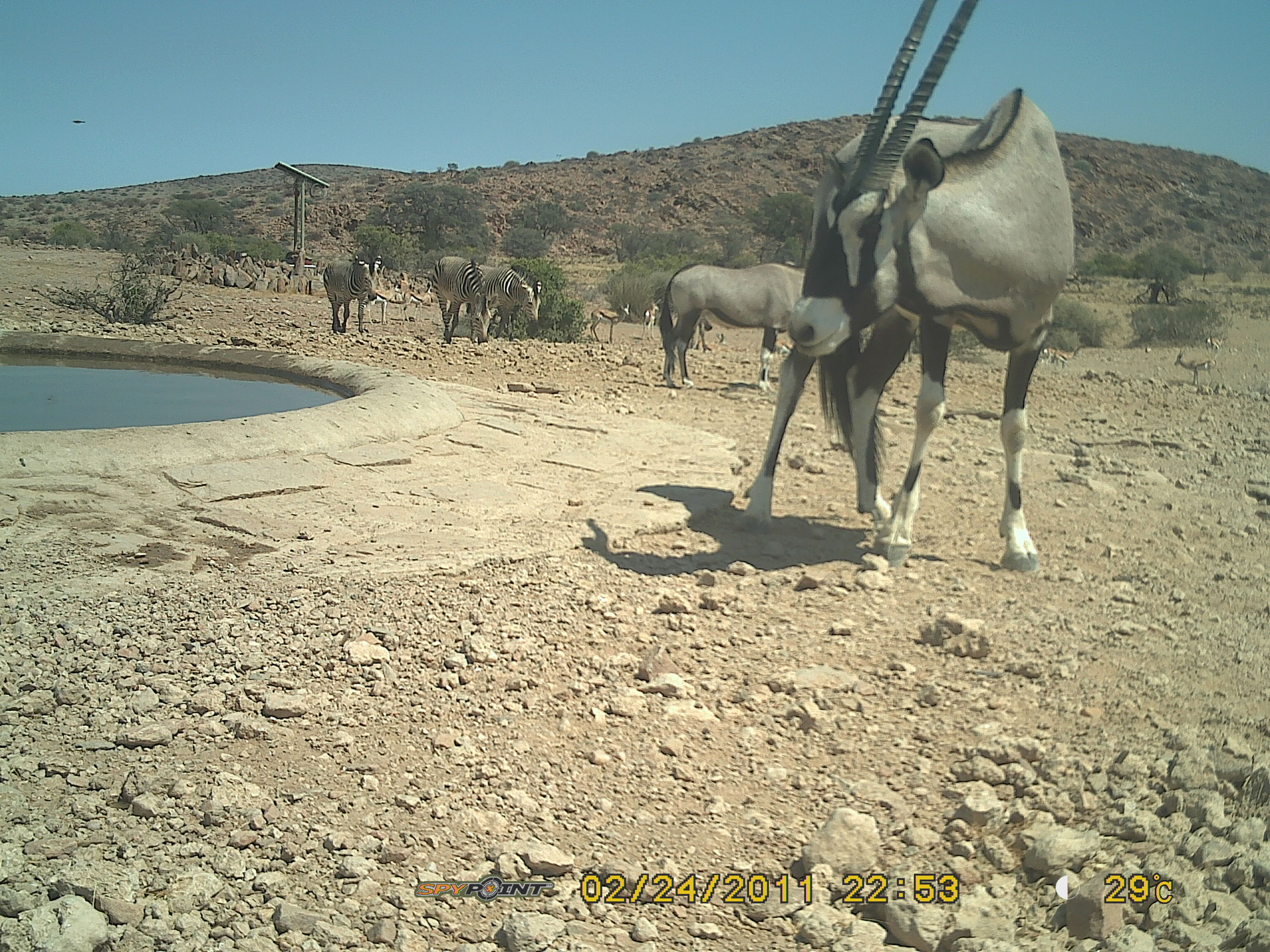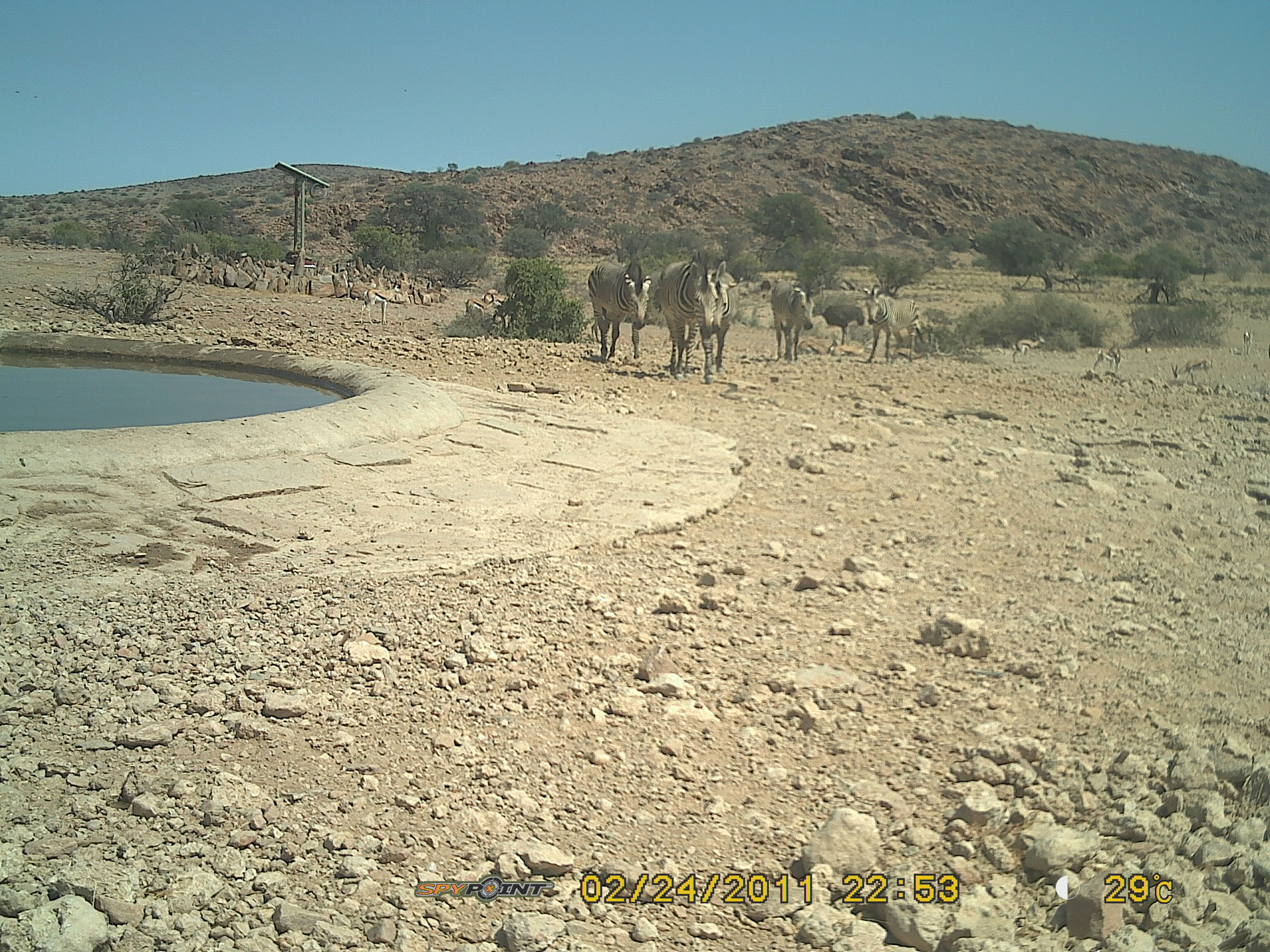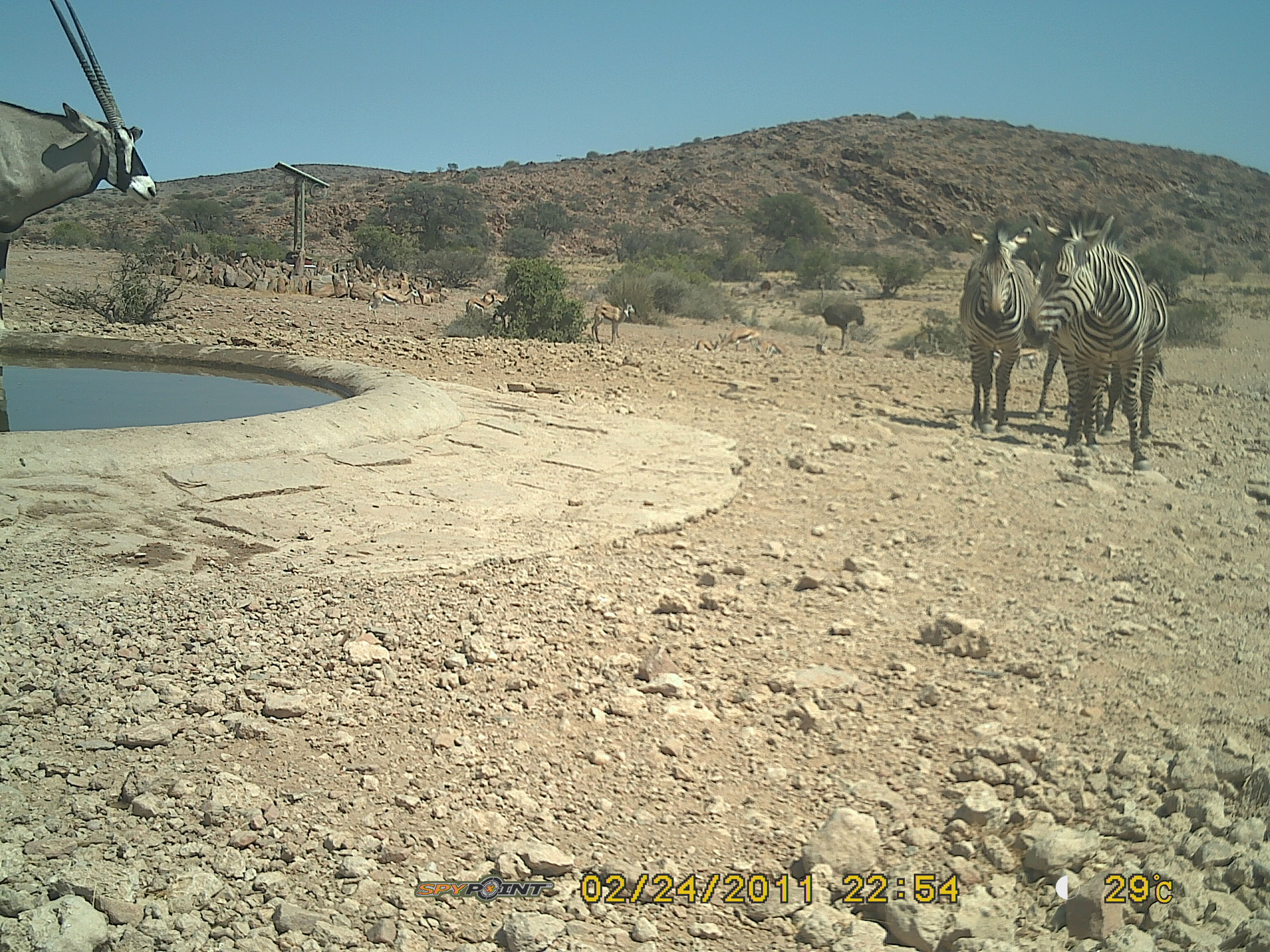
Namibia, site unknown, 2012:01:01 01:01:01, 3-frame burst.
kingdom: Animalia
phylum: Chordata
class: Mammalia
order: Artiodactyla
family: Bovidae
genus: Oryx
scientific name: Oryx gazella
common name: gemsbok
Oryx gazella (gemsbok).